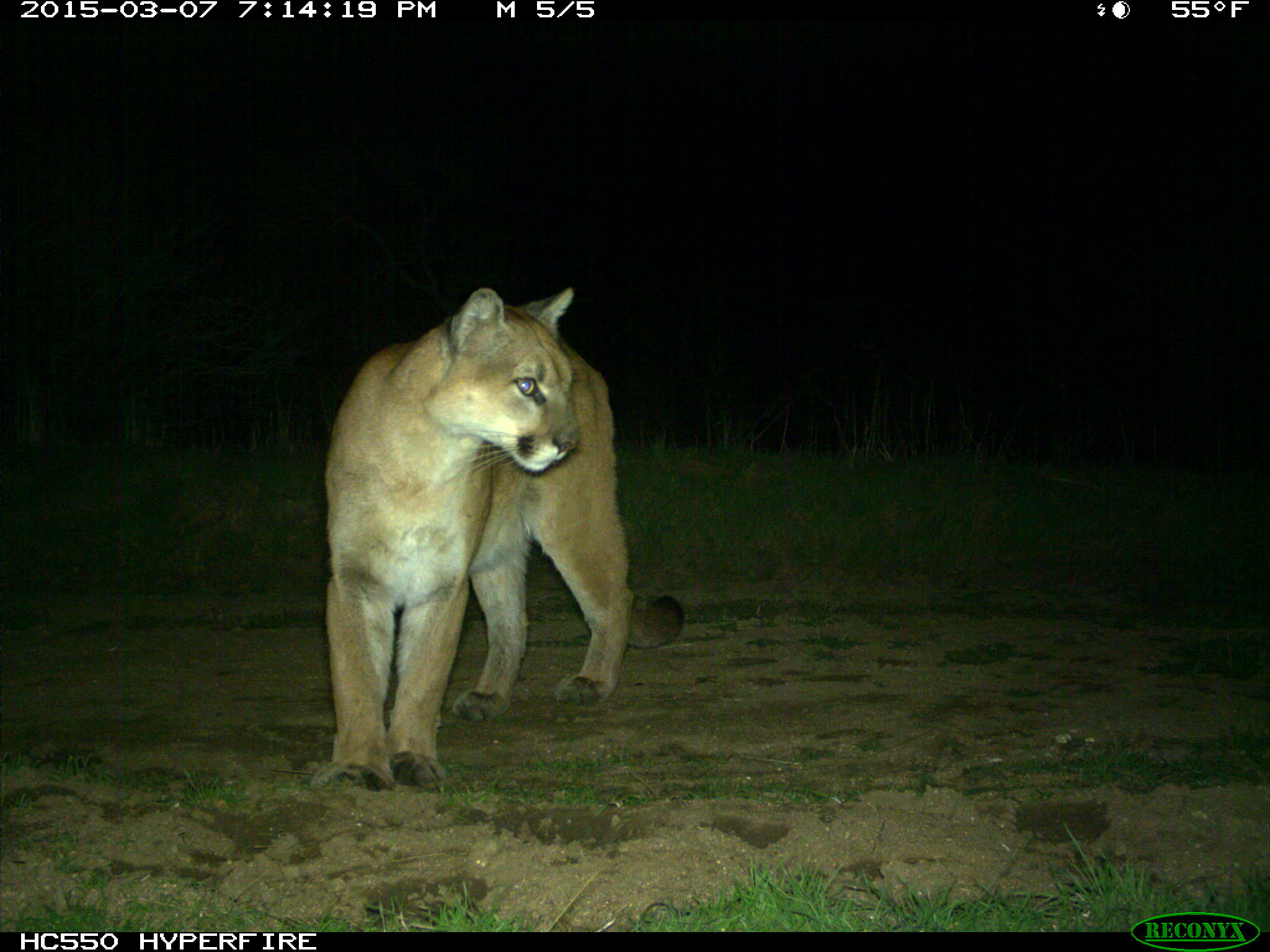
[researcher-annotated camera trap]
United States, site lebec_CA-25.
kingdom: Animalia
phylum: Chordata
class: Mammalia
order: Carnivora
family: Felidae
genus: Puma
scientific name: Puma concolor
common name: mountain lion